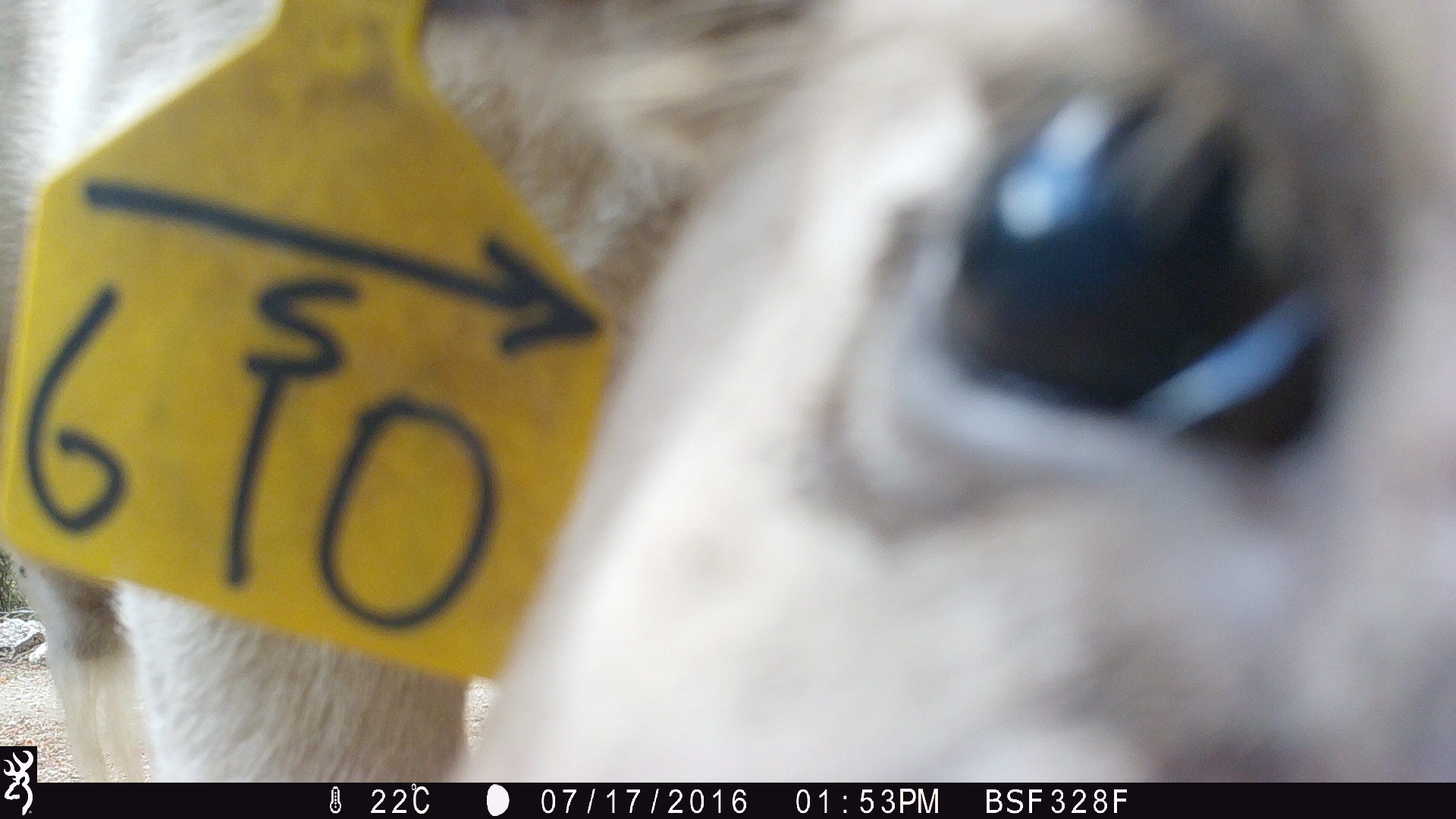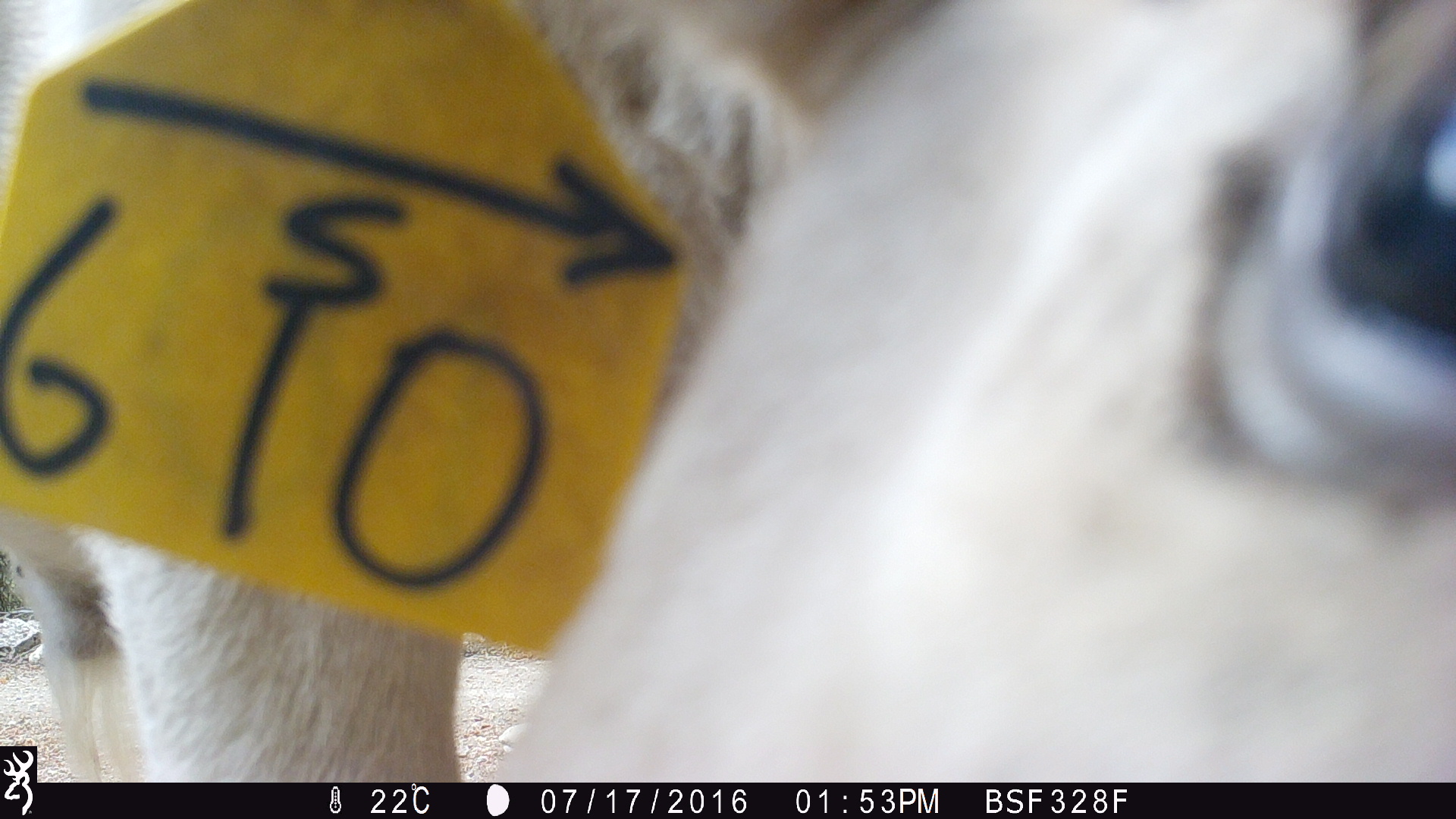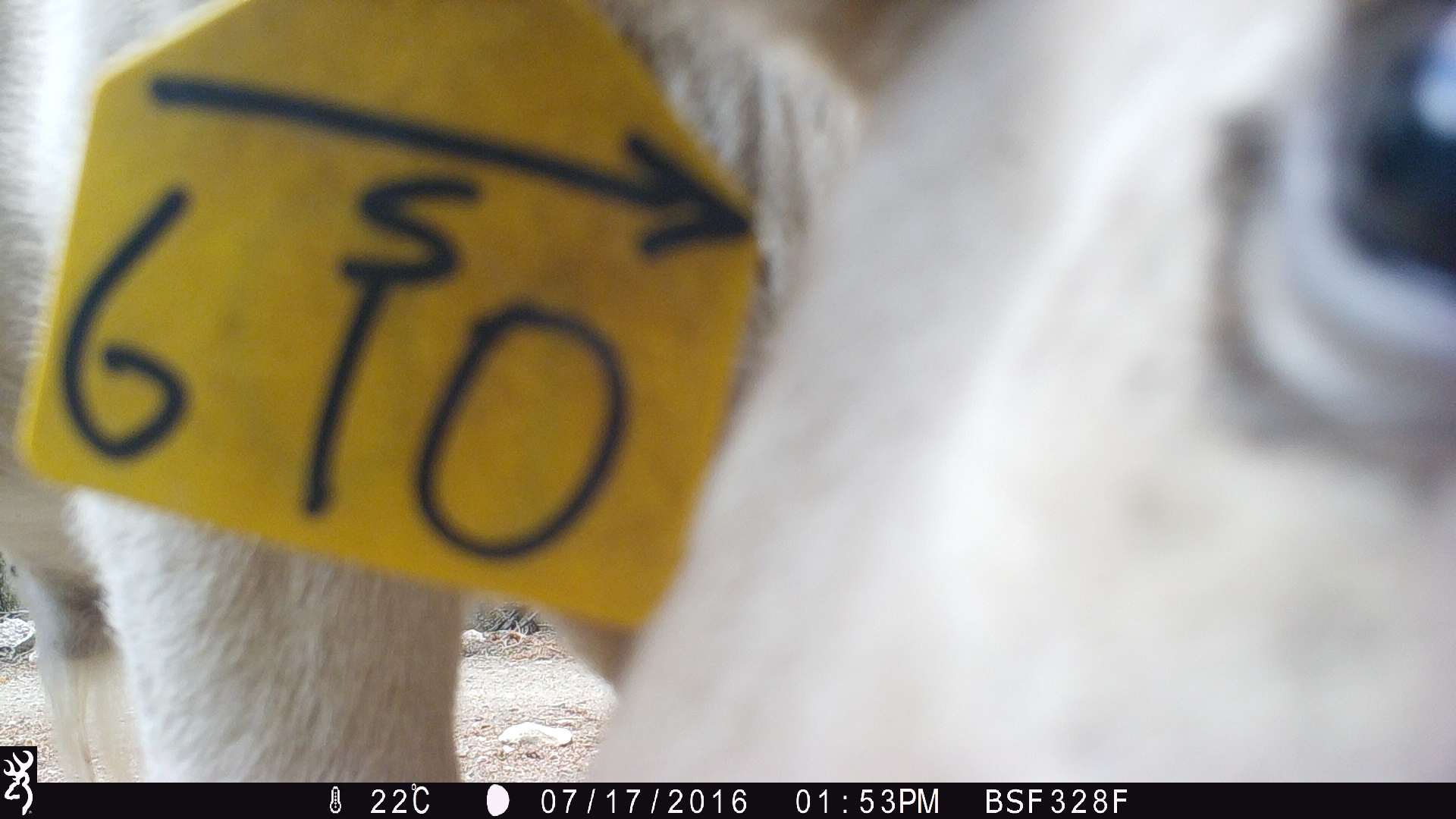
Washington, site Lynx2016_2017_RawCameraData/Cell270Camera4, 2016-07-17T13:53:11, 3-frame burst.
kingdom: Animalia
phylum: Chordata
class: Mammalia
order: Artiodactyla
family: Bovidae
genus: Bos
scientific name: Bos taurus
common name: domestic cattle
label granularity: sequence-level